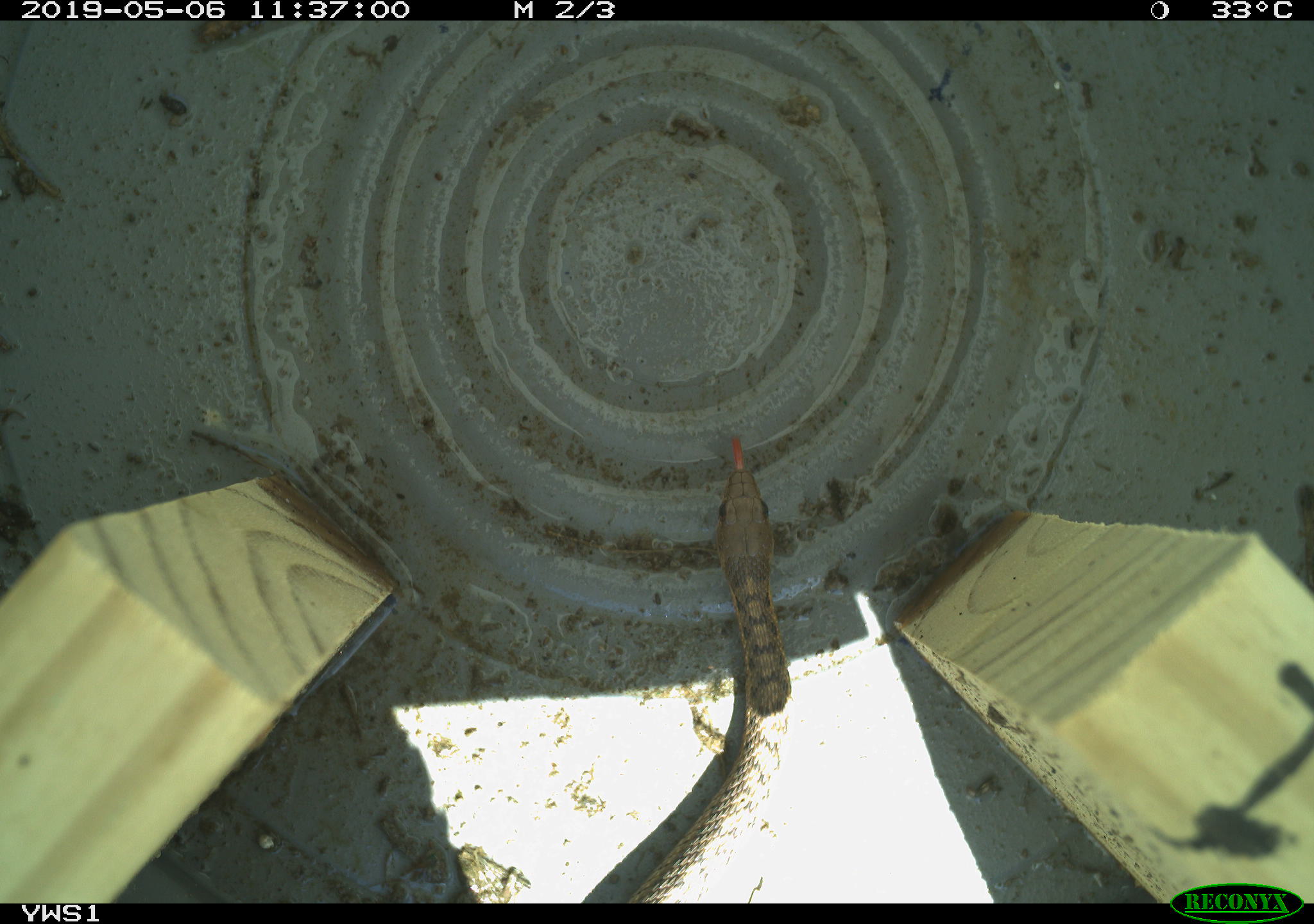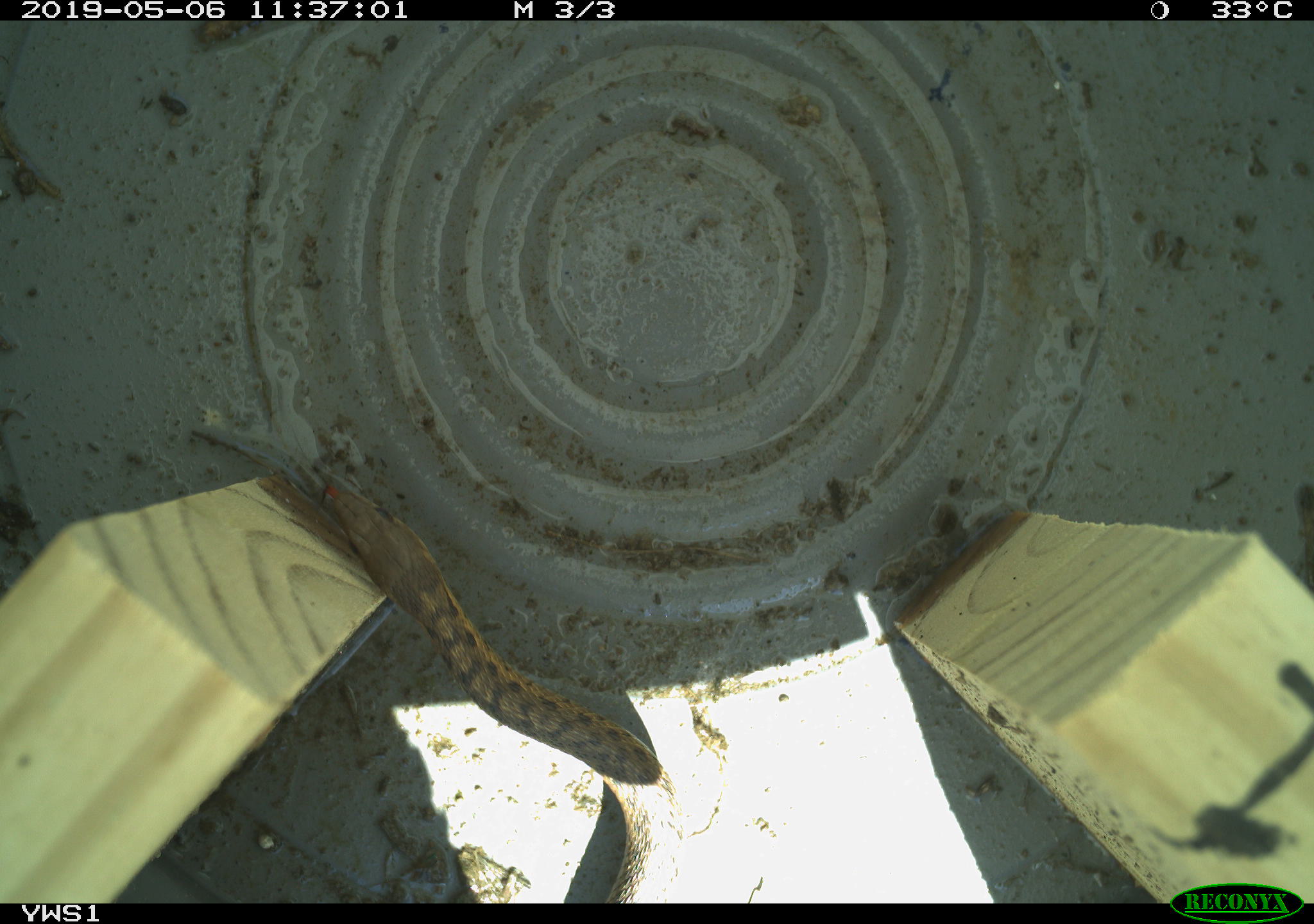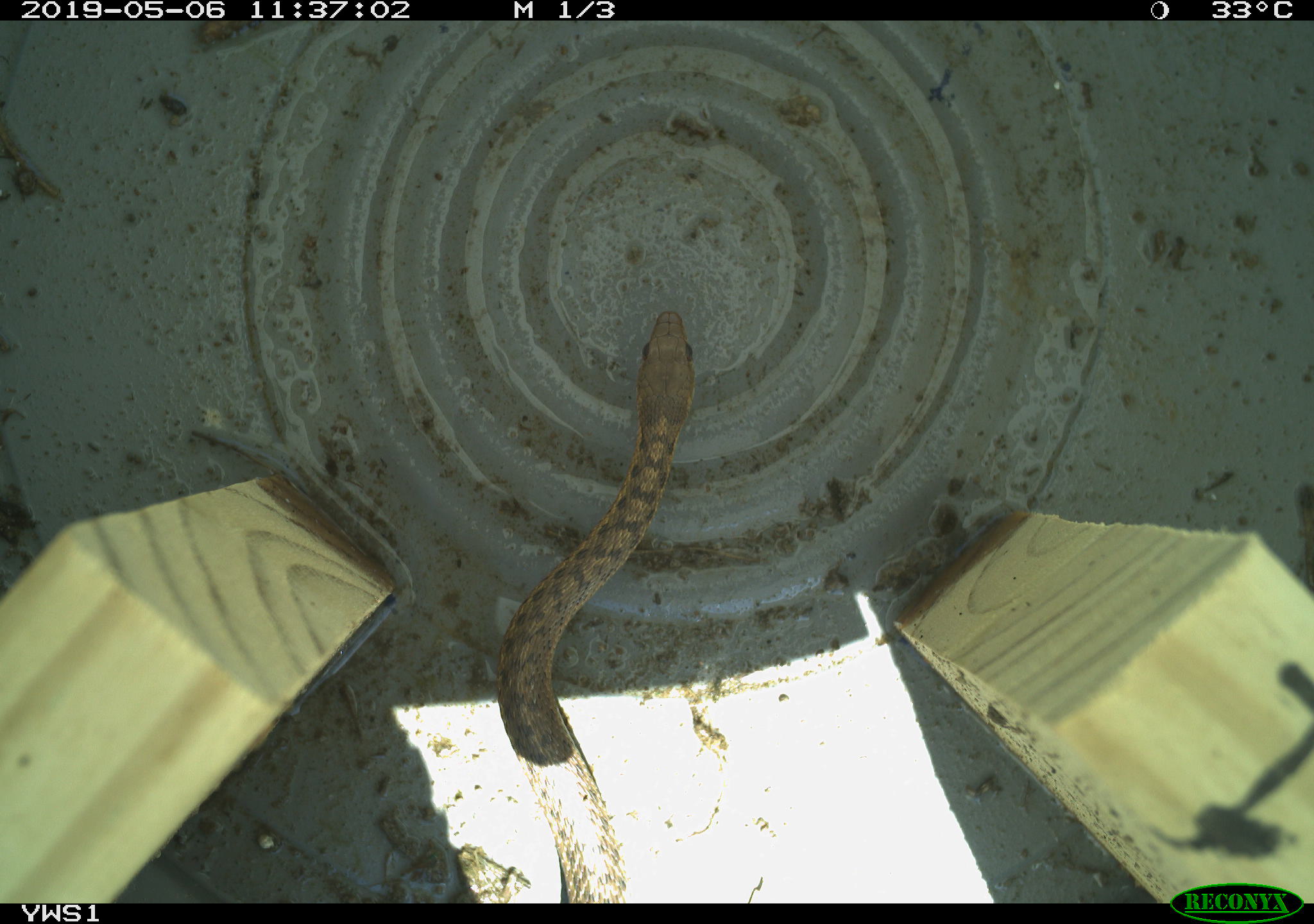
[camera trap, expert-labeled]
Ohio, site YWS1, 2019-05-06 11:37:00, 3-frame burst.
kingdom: Animalia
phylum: Chordata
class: Reptilia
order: Squamata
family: Colubridae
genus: Thamnophis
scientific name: Thamnophis sirtalis sirtalis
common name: eastern gartersnake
Eastern gartersnake (Thamnophis sirtalis sirtalis).